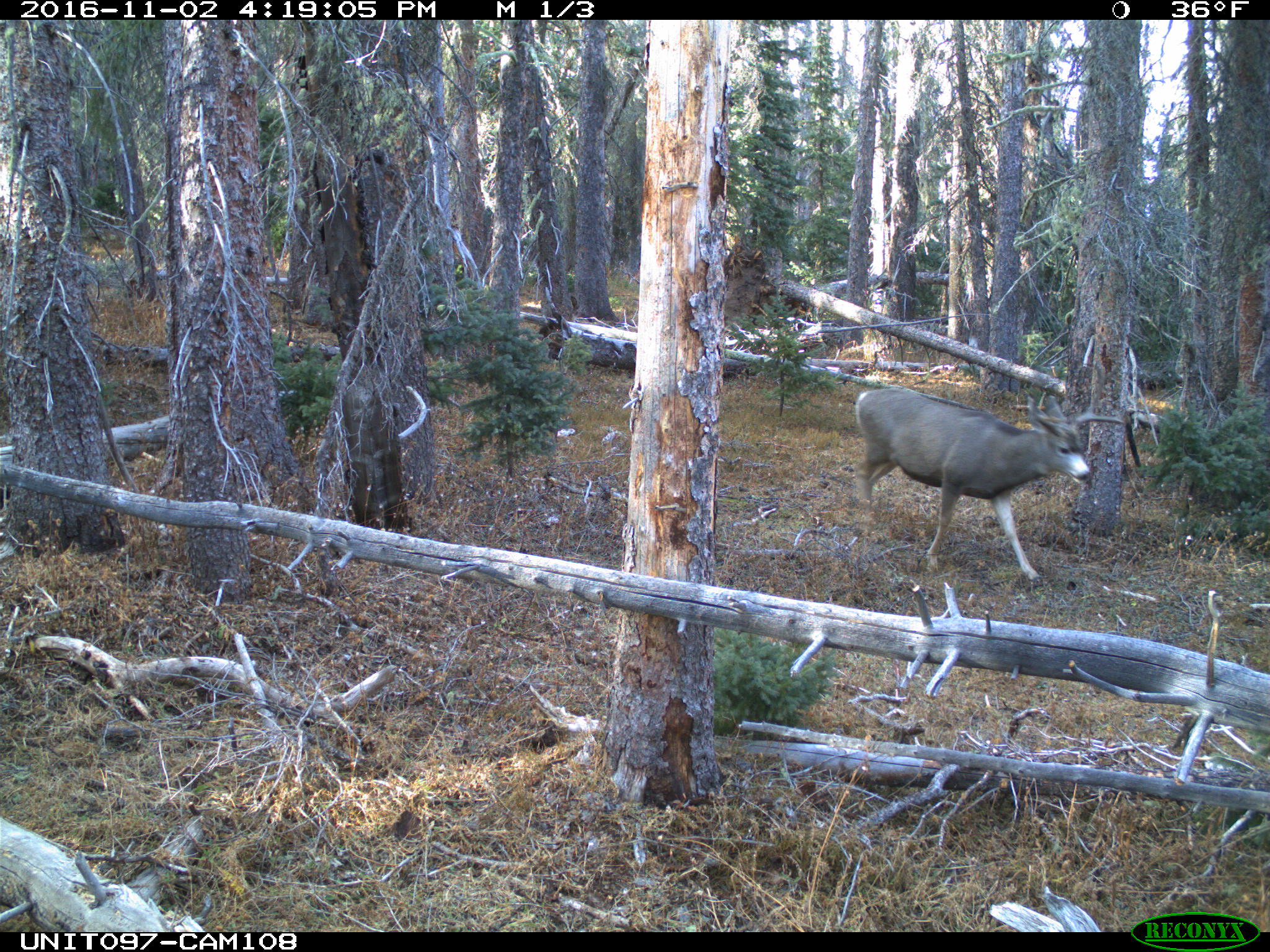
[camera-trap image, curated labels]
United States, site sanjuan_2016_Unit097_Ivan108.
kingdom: Animalia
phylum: Chordata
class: Mammalia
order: Artiodactyla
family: Cervidae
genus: Odocoileus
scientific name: Odocoileus hemionus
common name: mule deer